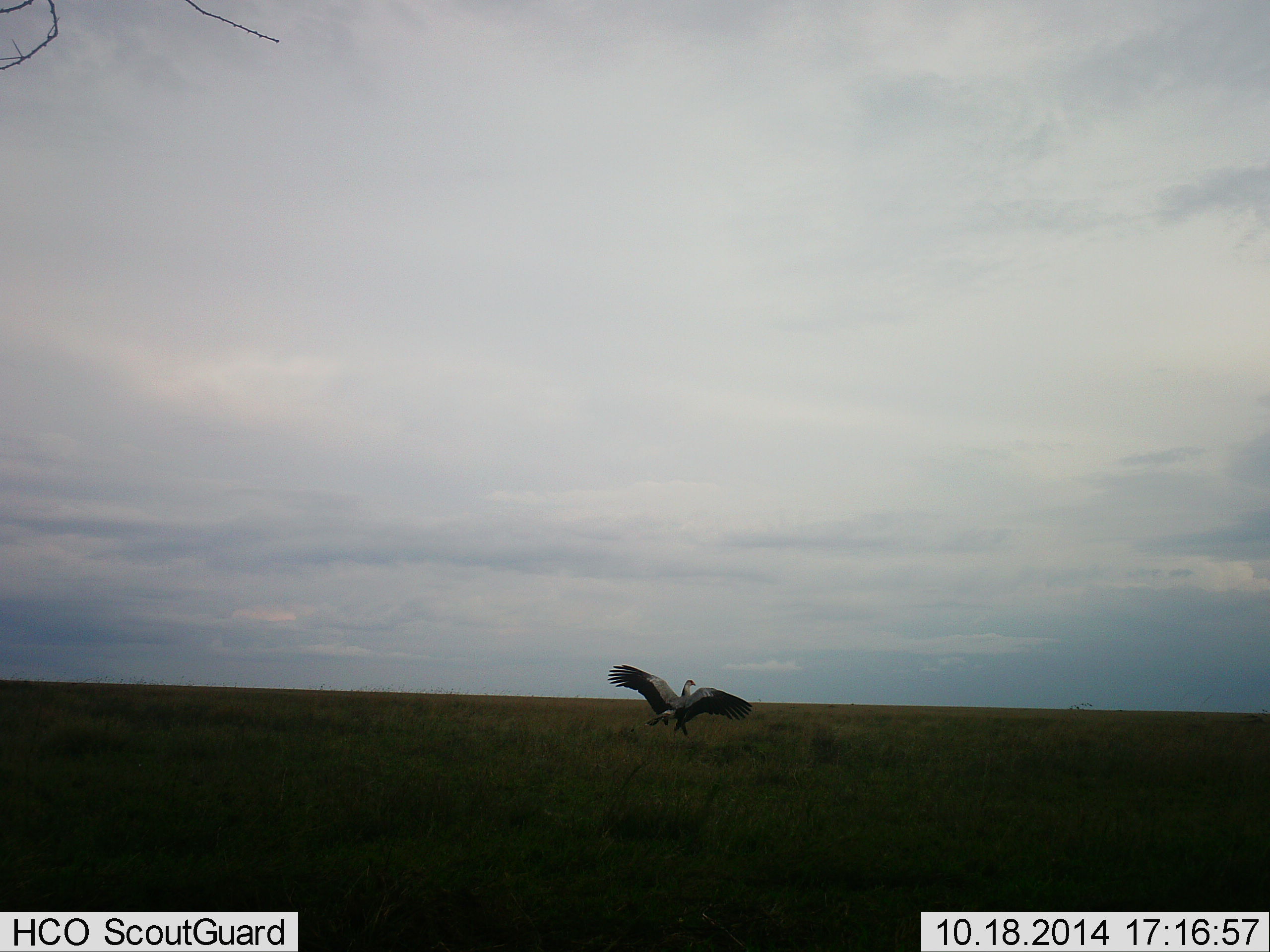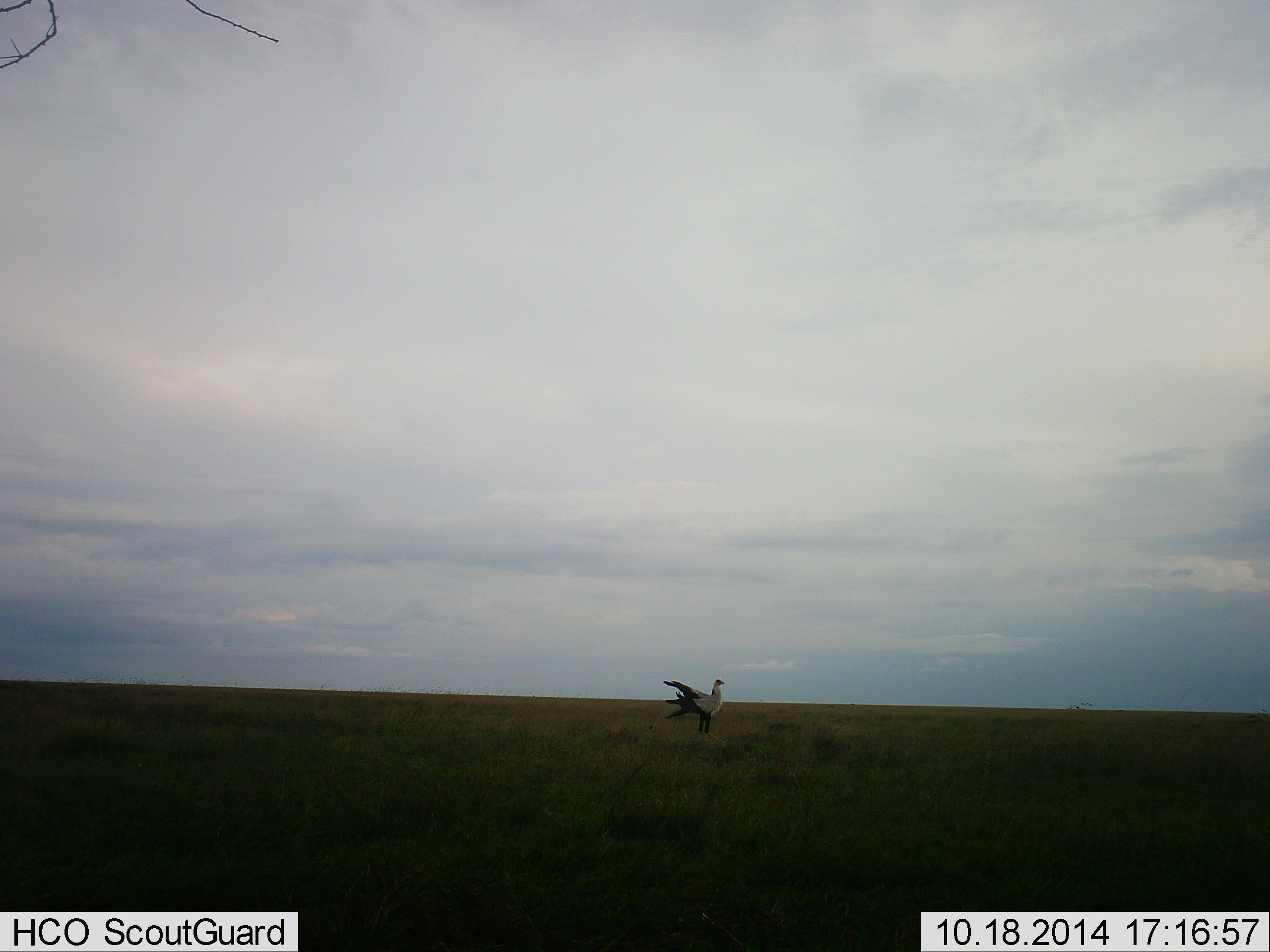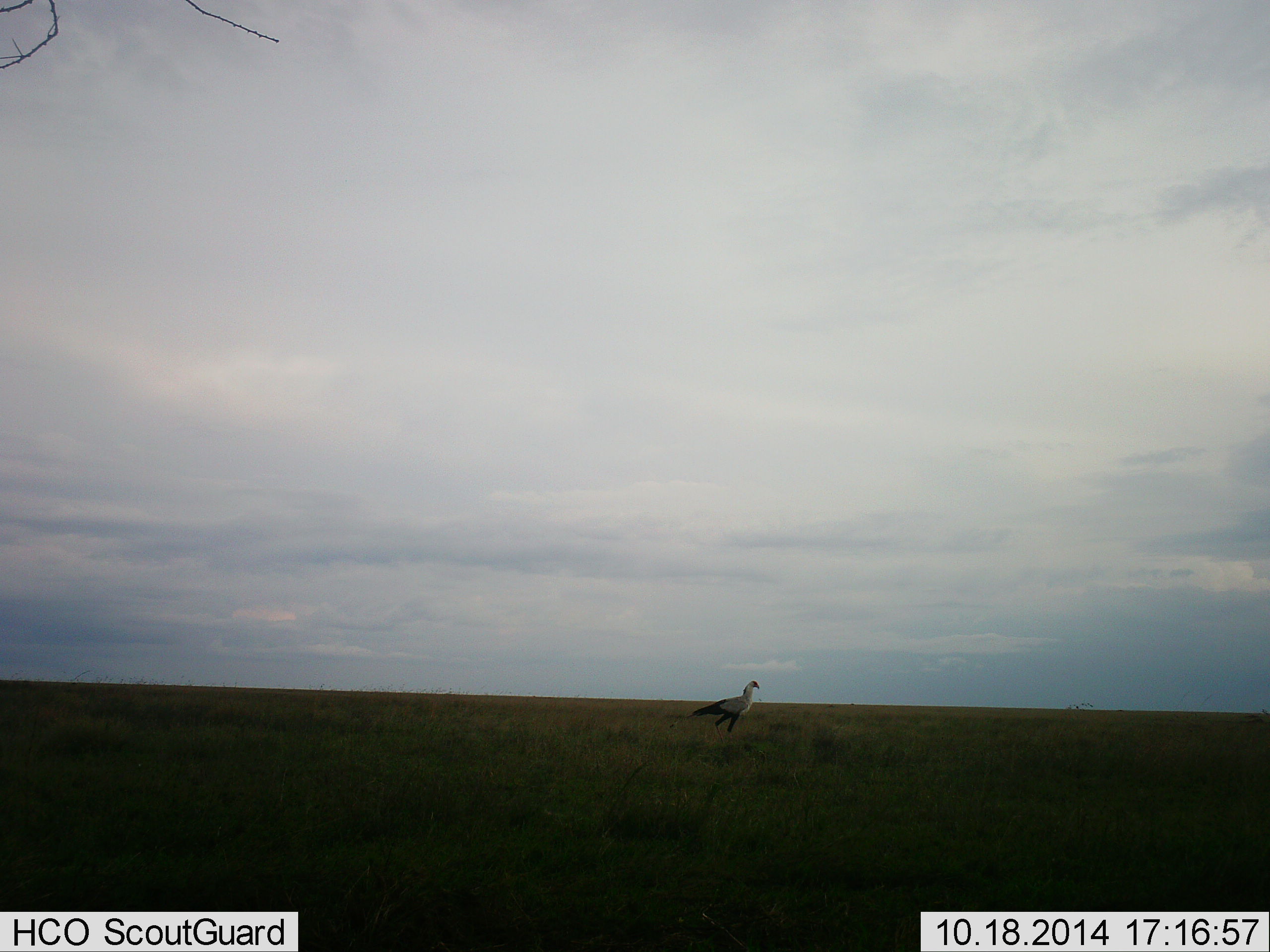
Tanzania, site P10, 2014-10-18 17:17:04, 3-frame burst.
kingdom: Animalia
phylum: Chordata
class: Aves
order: Accipitriformes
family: Sagittariidae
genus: Sagittarius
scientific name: Sagittarius serpentarius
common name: secretary bird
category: secretarybird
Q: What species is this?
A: Secretarybird (secretary bird) (Sagittarius serpentarius).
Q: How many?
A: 1.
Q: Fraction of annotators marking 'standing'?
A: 40%.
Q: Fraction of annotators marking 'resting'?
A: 0%.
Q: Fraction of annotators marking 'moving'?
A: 70%.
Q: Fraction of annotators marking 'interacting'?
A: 0%.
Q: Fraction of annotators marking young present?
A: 0%.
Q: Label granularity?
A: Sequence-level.